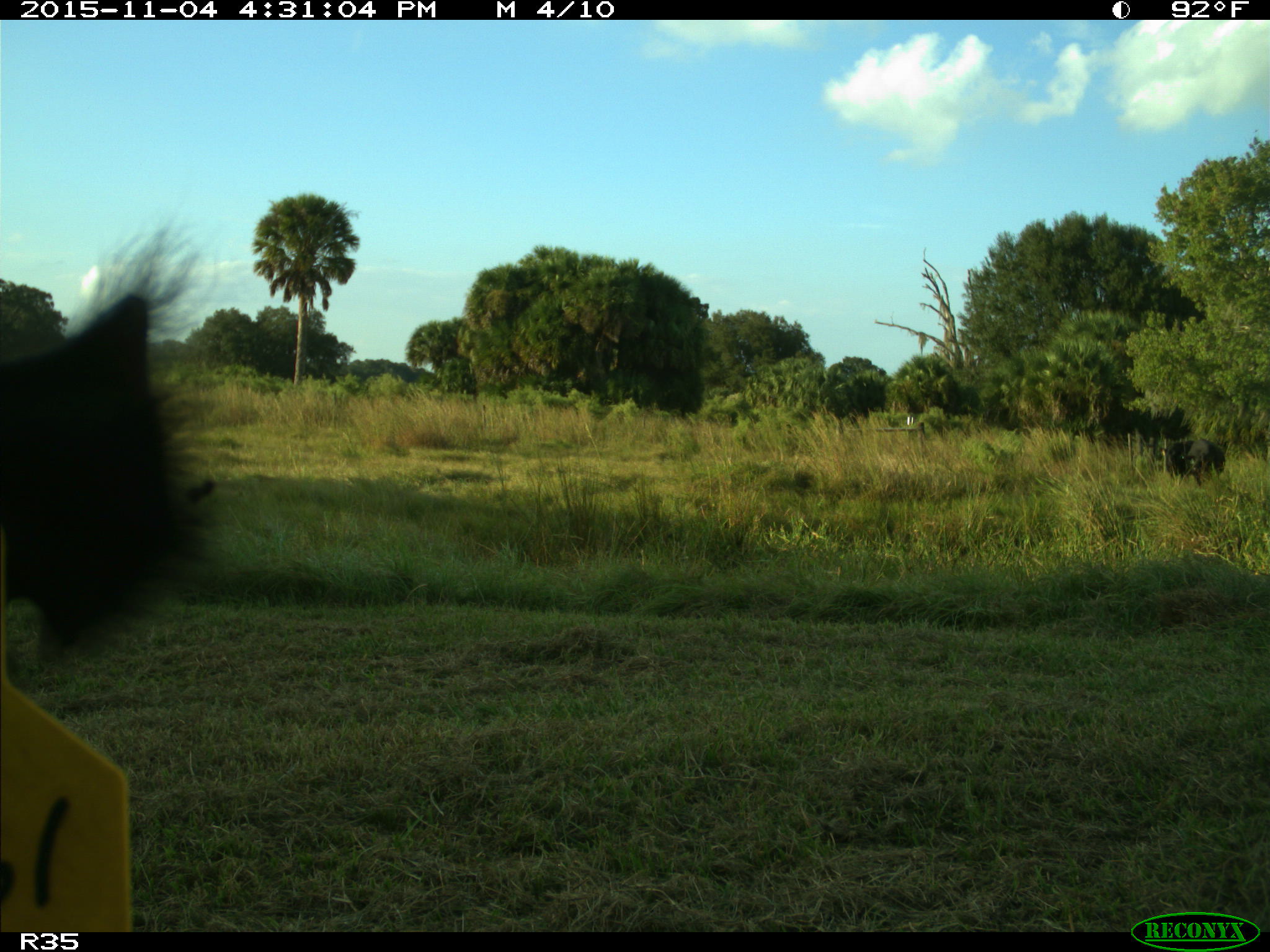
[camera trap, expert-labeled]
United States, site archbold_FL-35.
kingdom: Animalia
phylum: Chordata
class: Mammalia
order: Artiodactyla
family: Bovidae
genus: Bos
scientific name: Bos taurus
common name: domestic cow